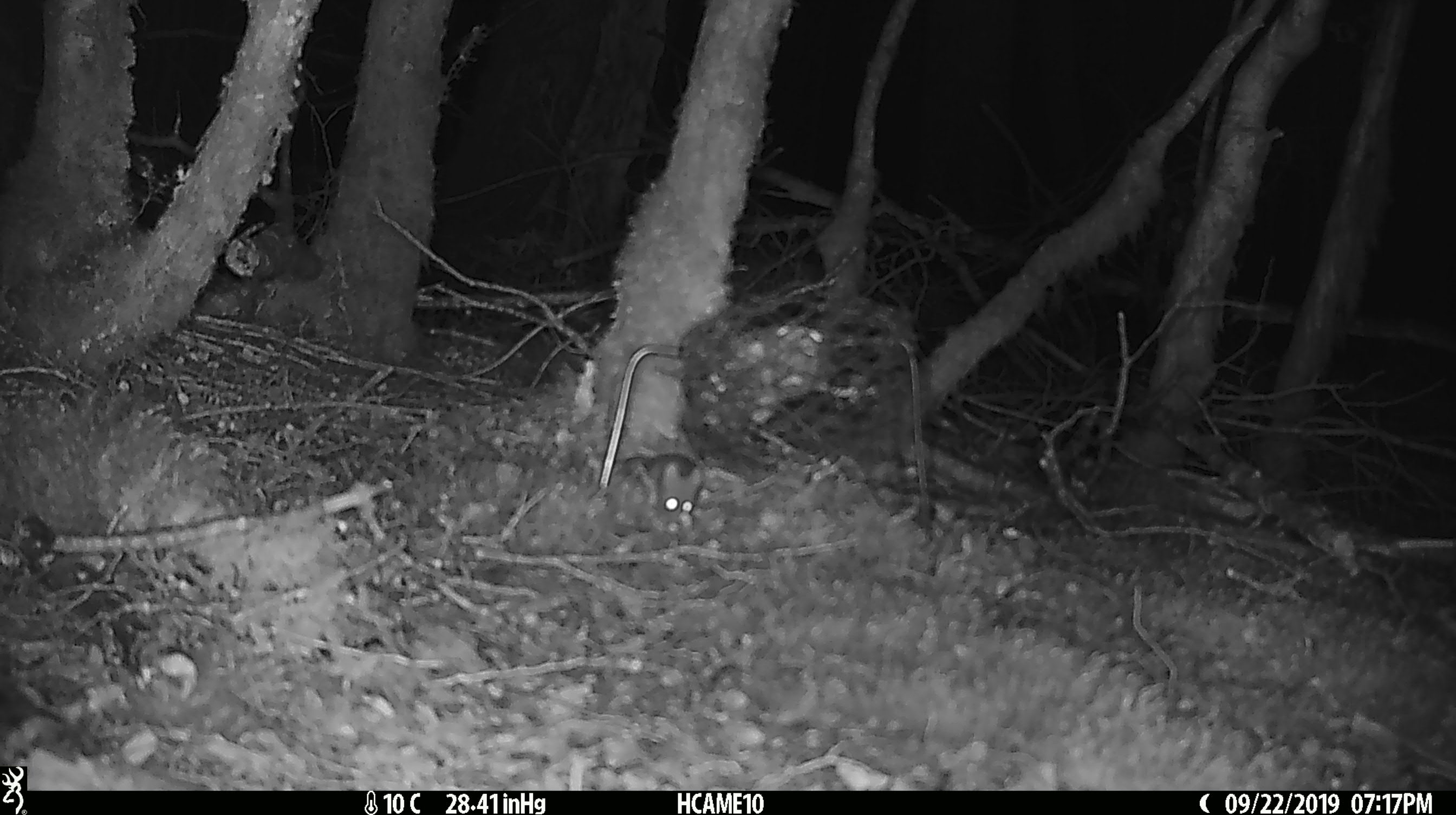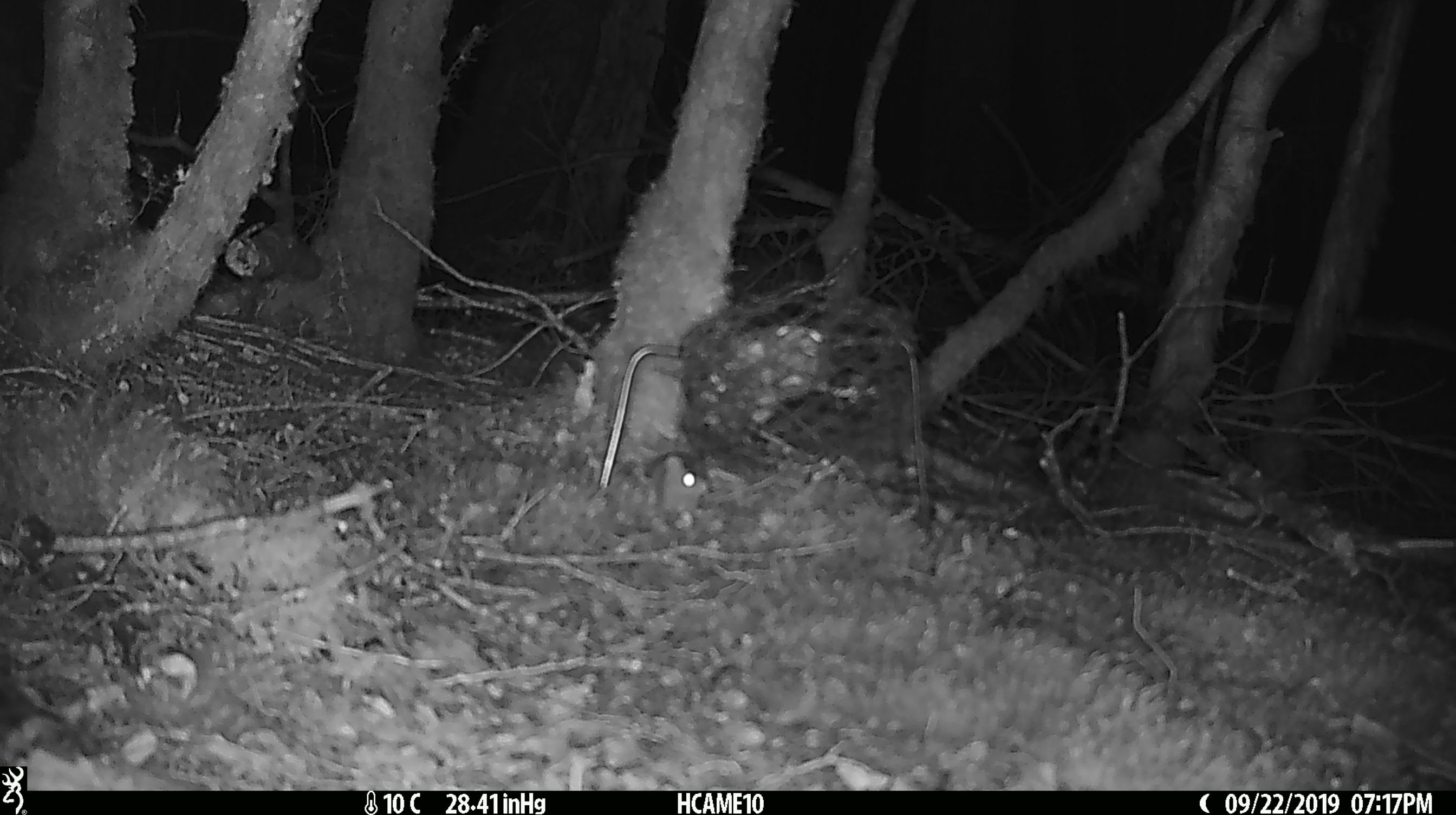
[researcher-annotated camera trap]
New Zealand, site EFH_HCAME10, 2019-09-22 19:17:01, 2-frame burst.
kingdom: Animalia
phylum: Chordata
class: Mammalia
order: Rodentia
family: Muridae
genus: Mus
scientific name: Mus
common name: mouse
Mouse (Mus).